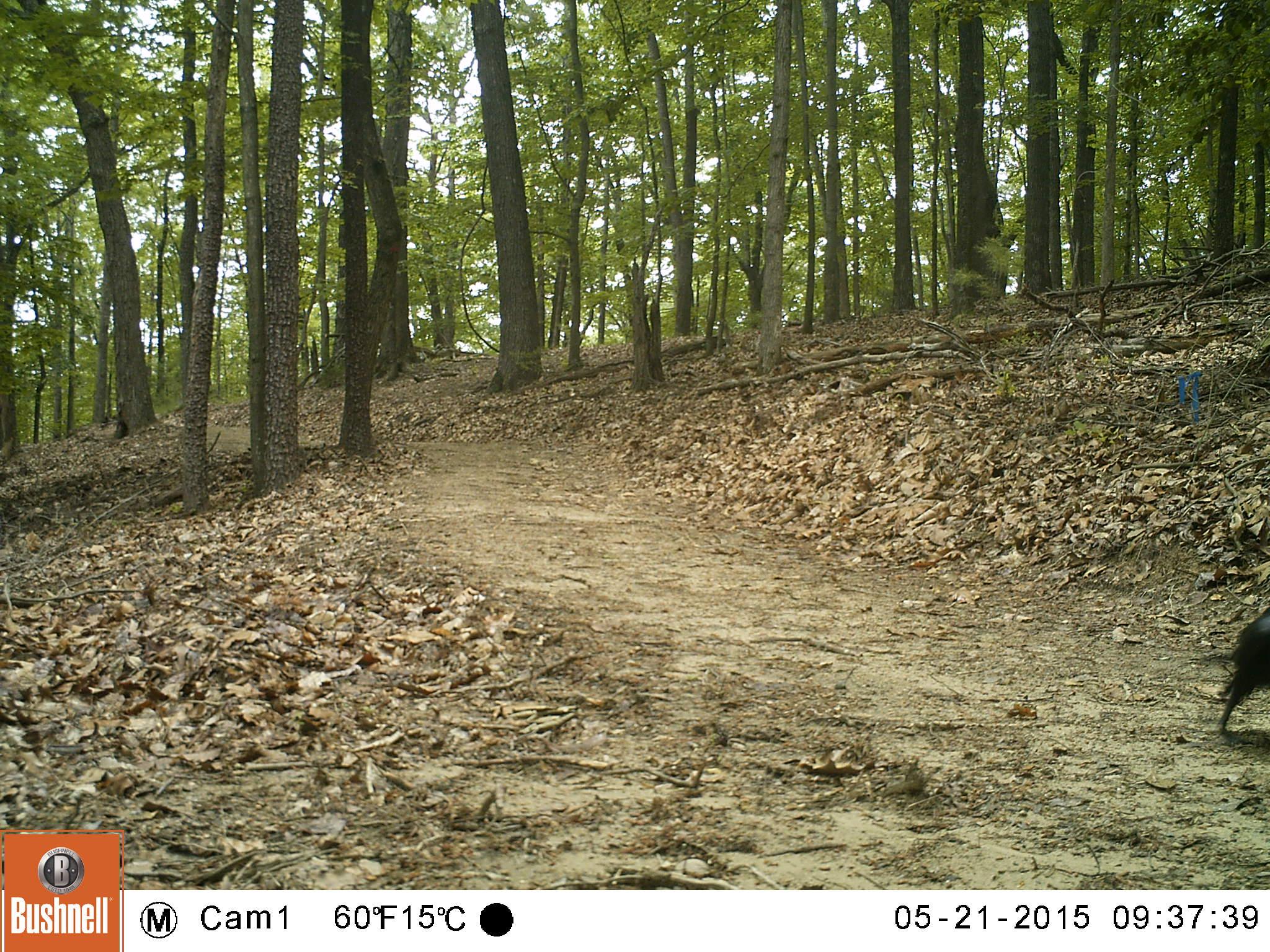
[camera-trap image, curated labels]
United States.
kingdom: Animalia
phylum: Chordata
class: Aves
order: Passeriformes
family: Corvidae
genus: Corvus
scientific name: Corvus brachyrhynchos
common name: american crow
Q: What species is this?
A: American Crow (Corvus brachyrhynchos).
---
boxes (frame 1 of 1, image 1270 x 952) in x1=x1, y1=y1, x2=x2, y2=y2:
American Crow: x1=1189, y1=572, x2=1269, y2=738